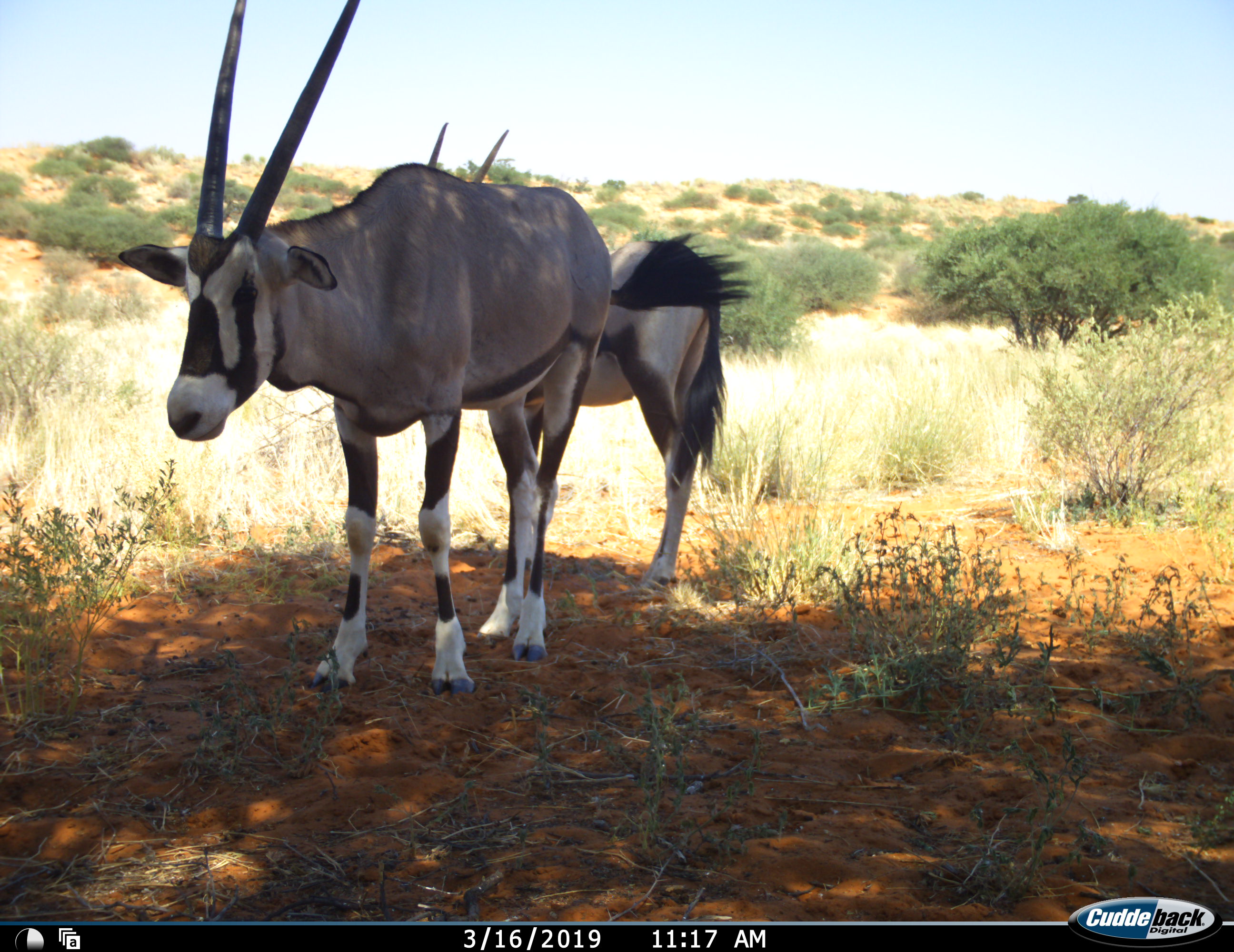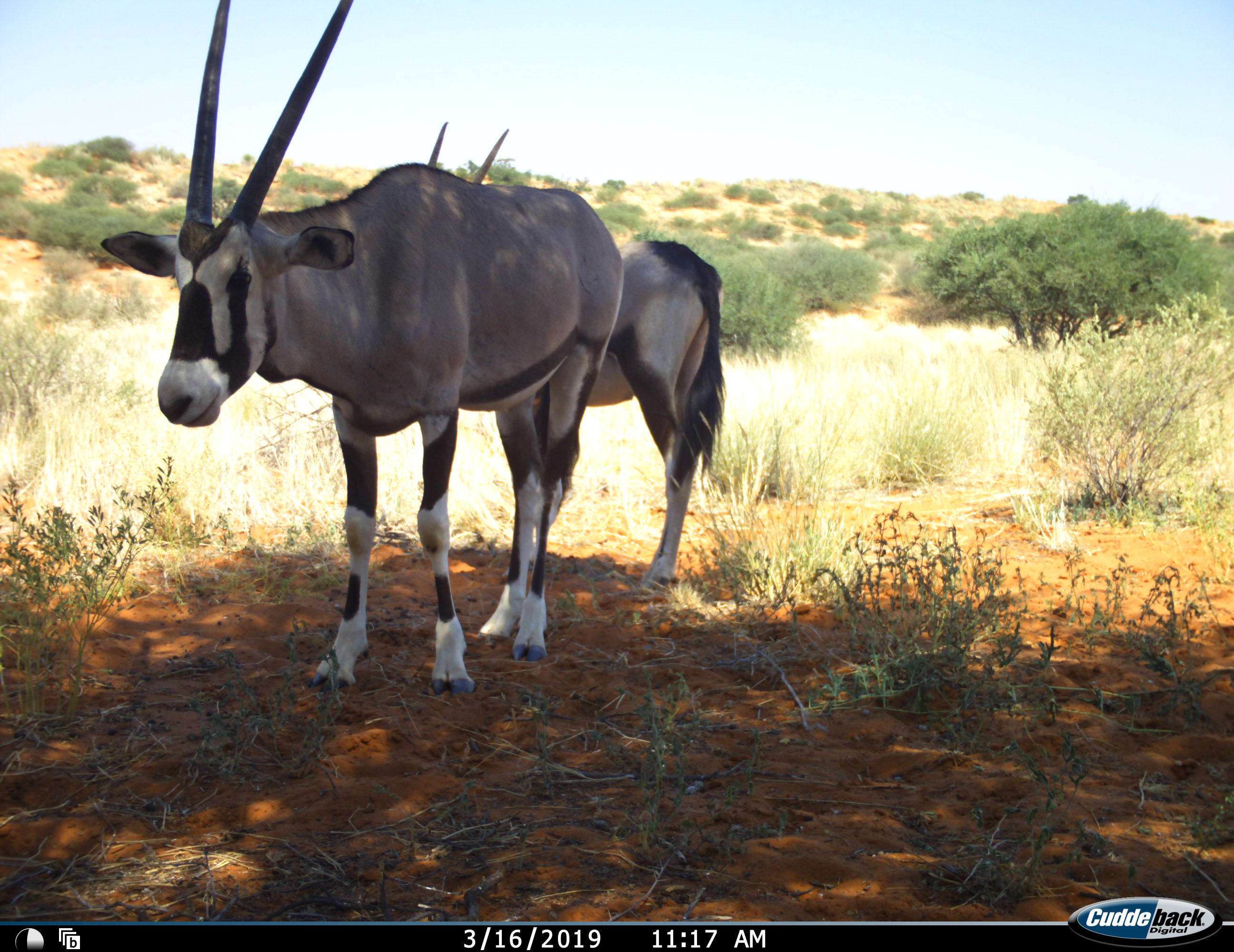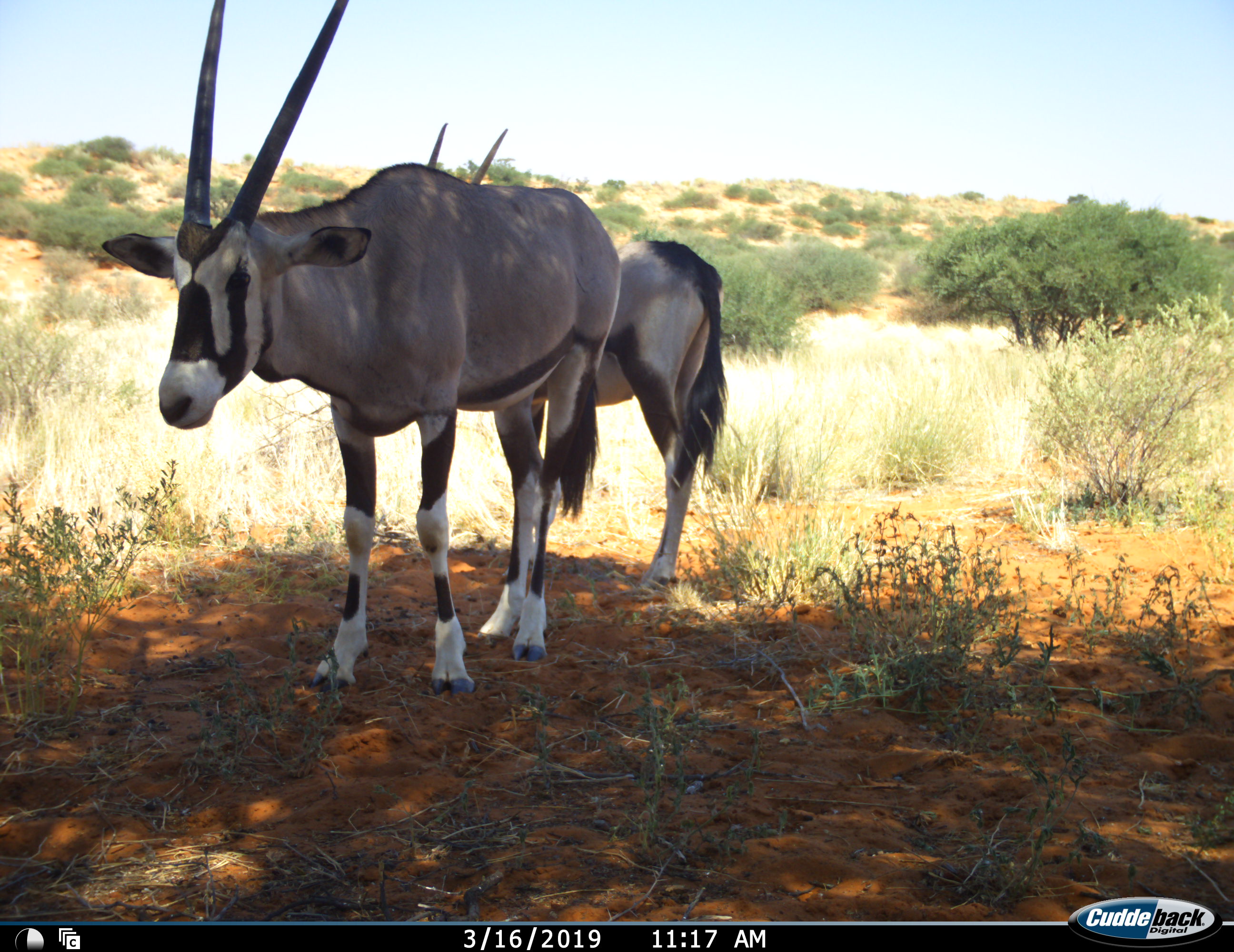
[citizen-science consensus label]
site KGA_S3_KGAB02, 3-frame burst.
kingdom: Animalia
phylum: Chordata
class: Mammalia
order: Artiodactyla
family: Bovidae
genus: Oryx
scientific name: Oryx gazella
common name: gemsbok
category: oryx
Oryx (gemsbok) (Oryx gazella), count 2. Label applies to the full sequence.